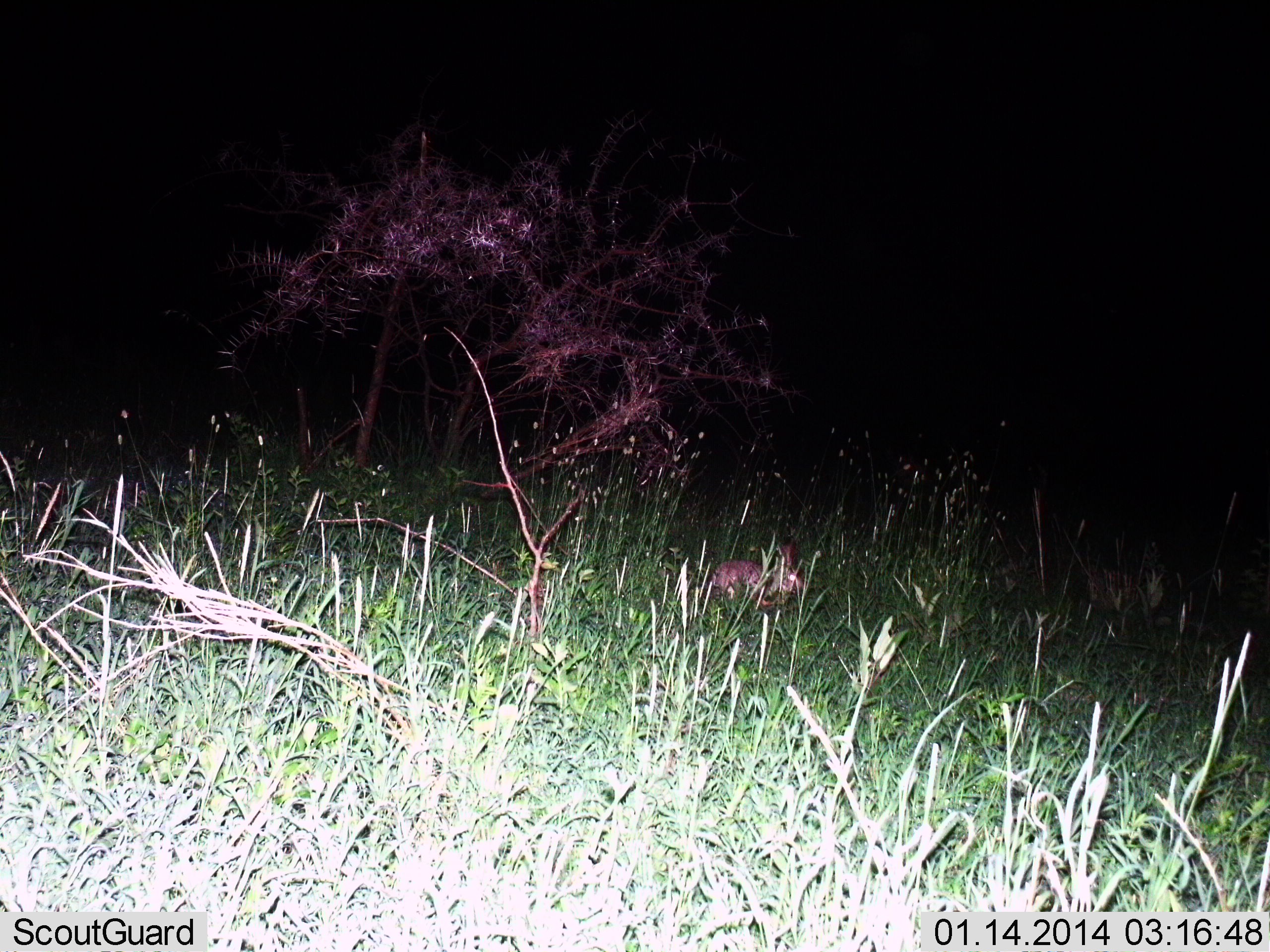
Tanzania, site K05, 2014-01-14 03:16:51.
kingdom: Animalia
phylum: Chordata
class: Mammalia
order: Lagomorpha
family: Leporidae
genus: Lepus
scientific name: Lepus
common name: hare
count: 1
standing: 90%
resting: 10%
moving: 0%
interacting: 0%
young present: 0%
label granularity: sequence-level